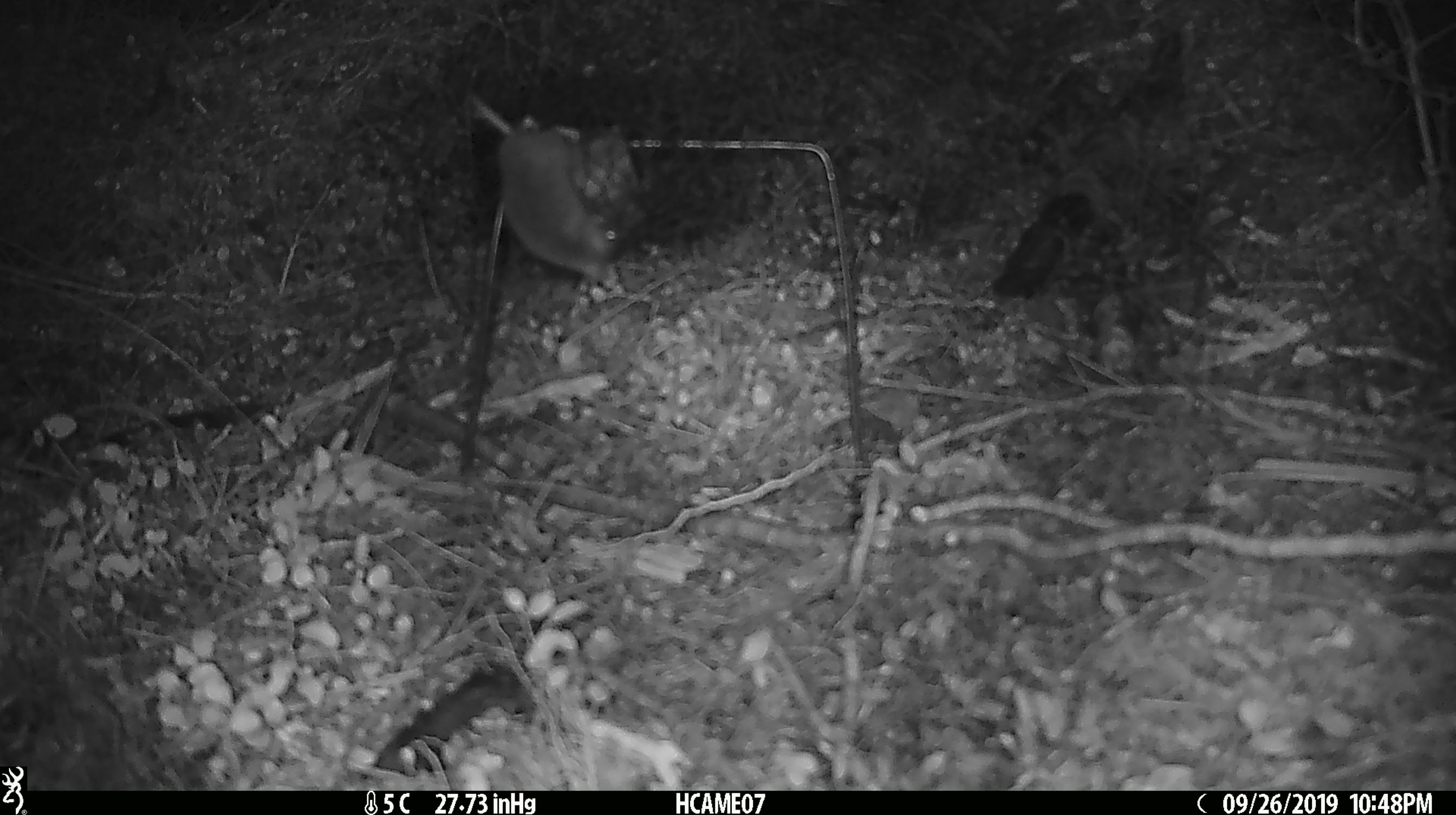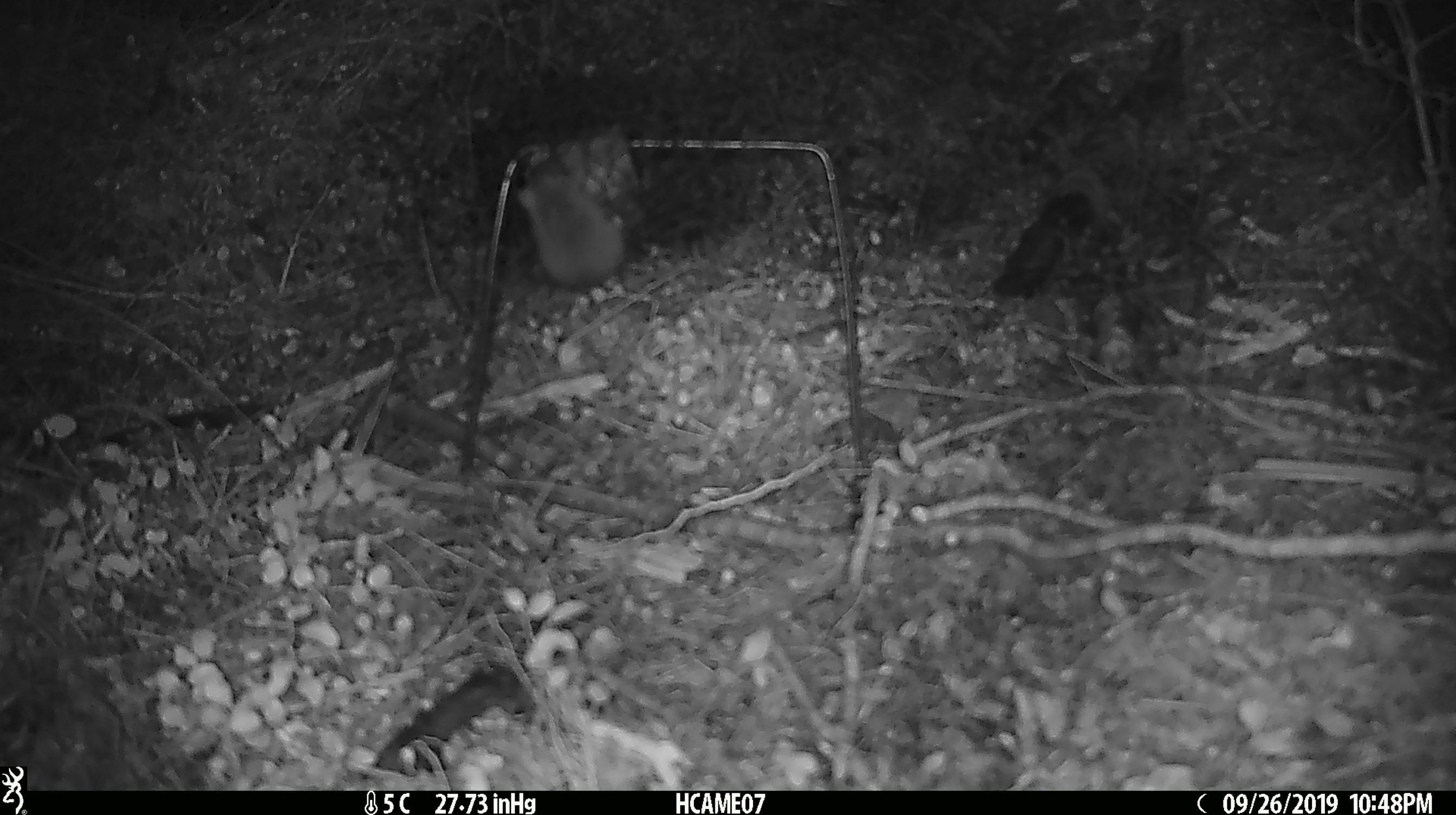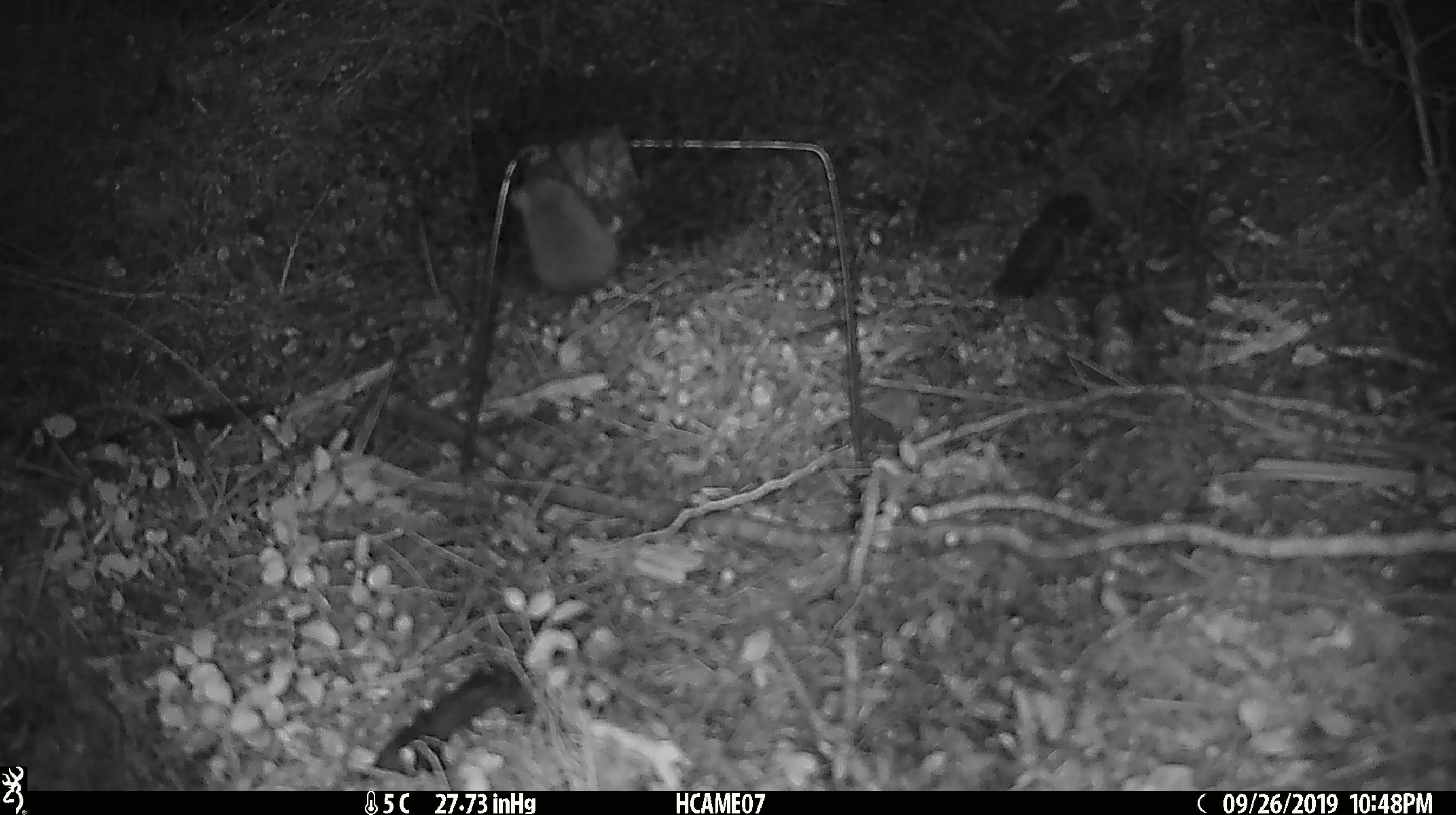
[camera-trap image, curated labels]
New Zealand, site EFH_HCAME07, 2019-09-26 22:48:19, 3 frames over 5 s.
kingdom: Animalia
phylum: Chordata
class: Mammalia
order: Rodentia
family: Muridae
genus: Mus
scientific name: Mus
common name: mouse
Mouse (Mus).